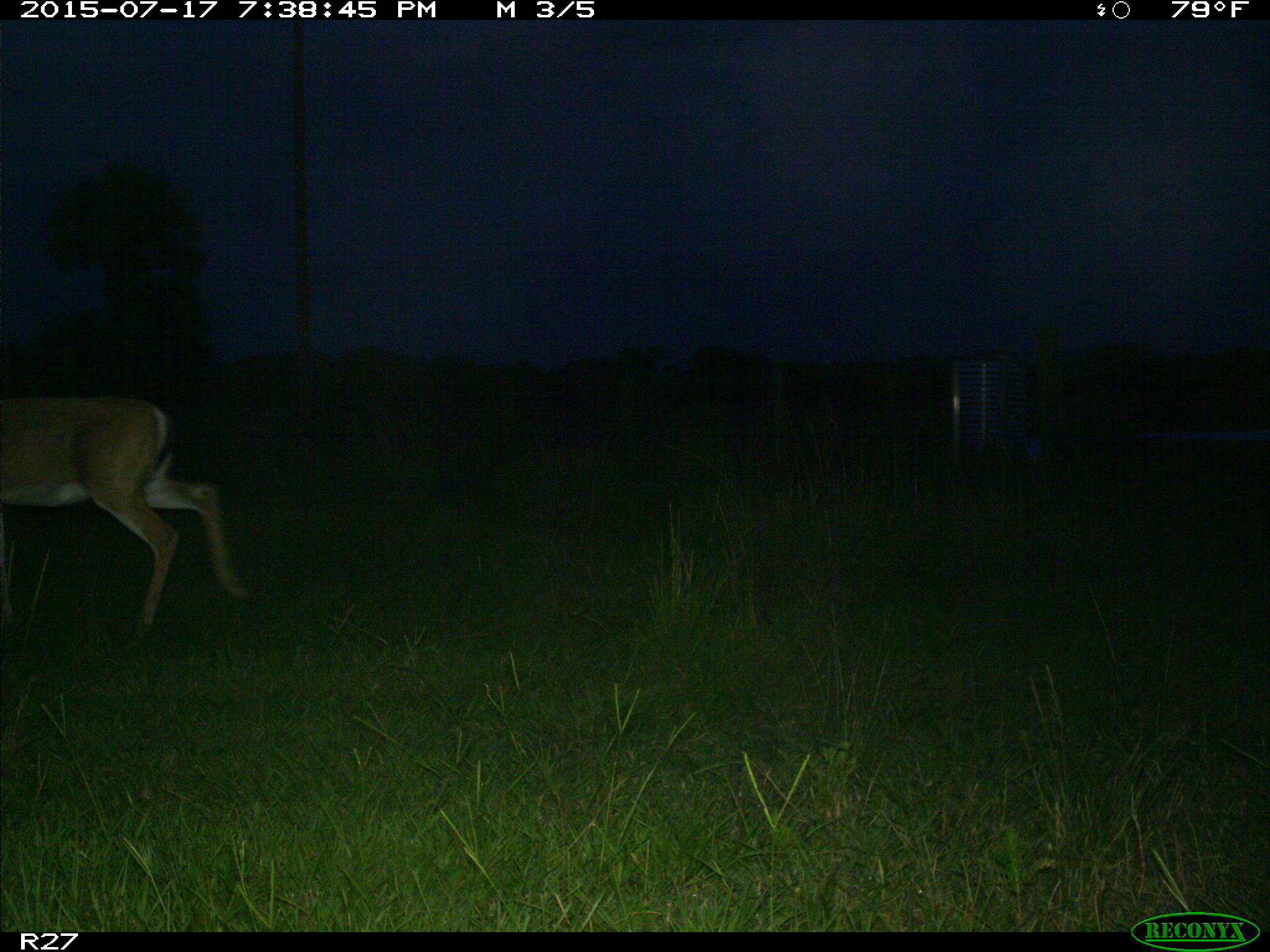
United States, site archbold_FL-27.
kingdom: Animalia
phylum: Chordata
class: Mammalia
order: Artiodactyla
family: Cervidae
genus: Odocoileus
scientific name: Odocoileus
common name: deer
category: unidentified deer